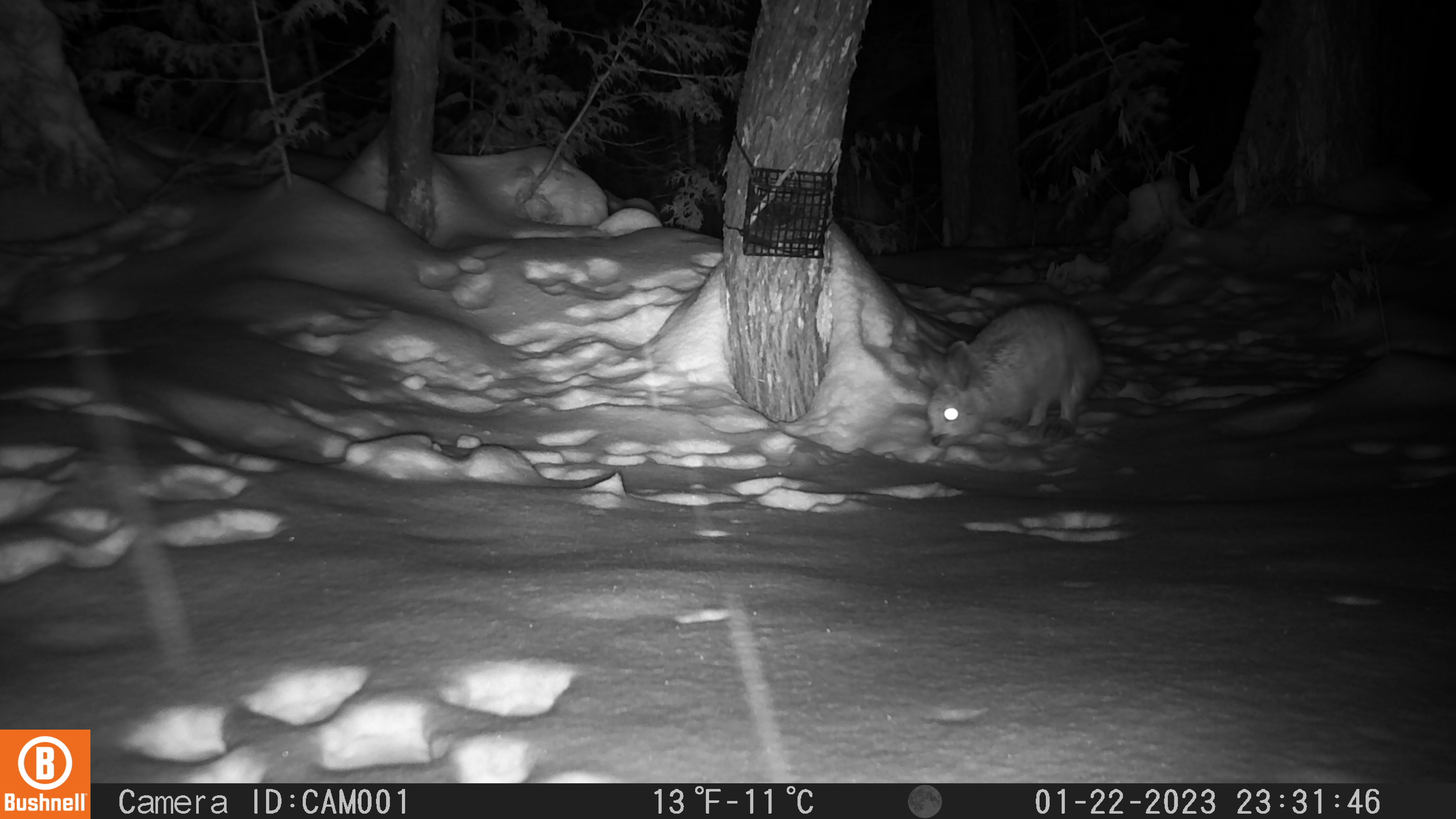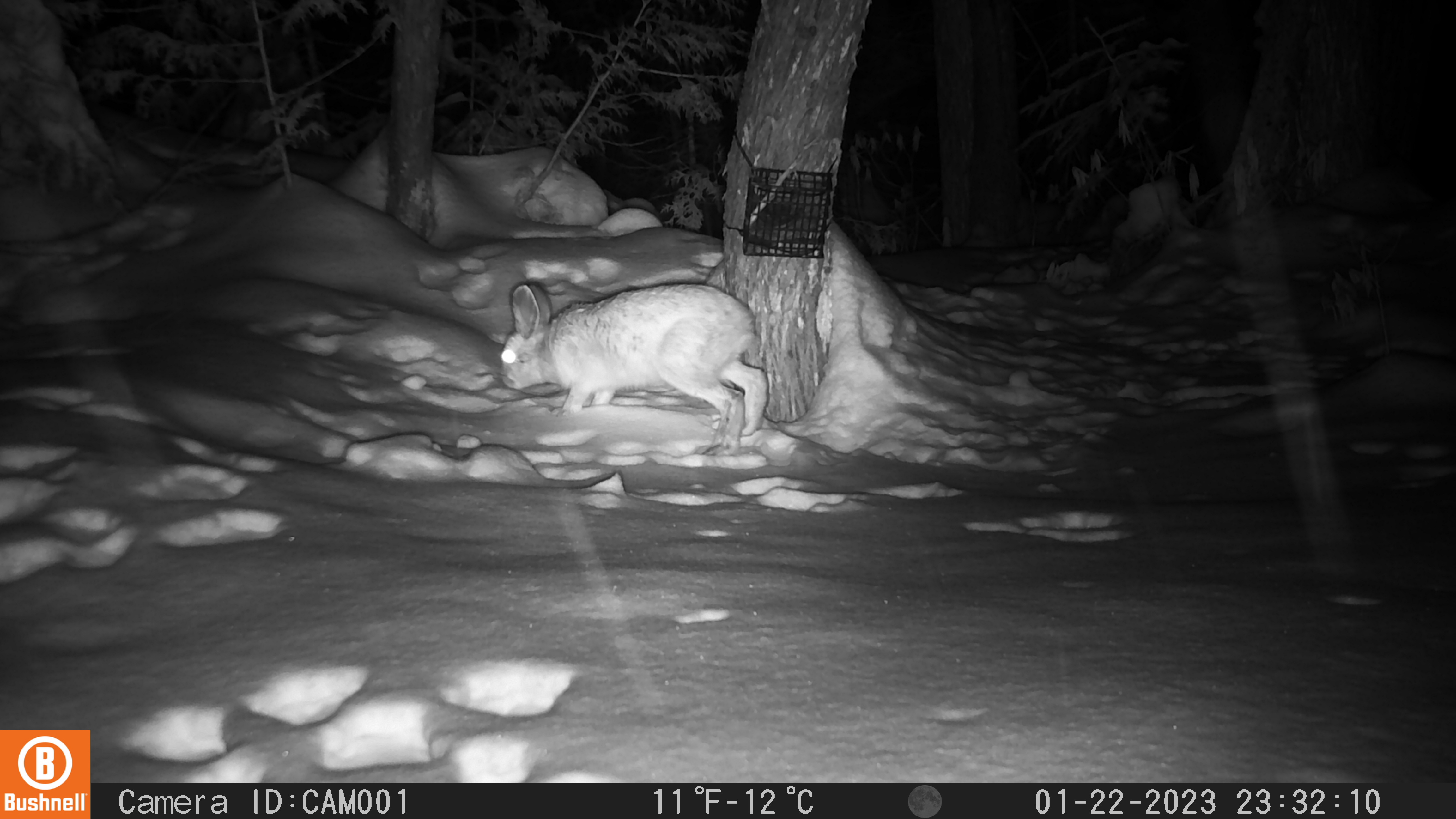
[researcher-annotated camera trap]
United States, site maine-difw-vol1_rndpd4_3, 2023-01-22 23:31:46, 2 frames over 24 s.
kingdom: Animalia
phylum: Chordata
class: Mammalia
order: Lagomorpha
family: Leporidae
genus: Lepus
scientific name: Lepus americanus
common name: snowshoe hare